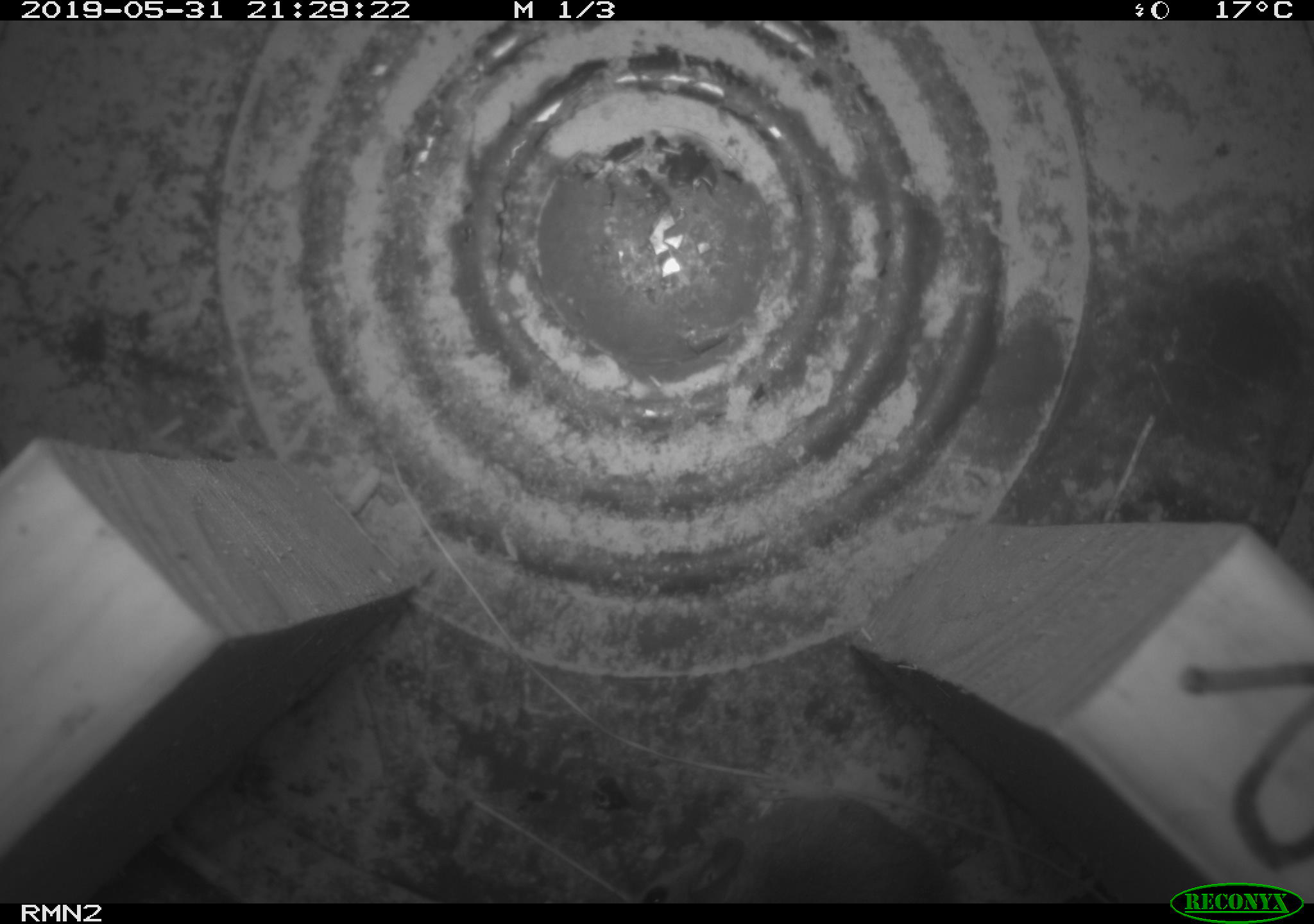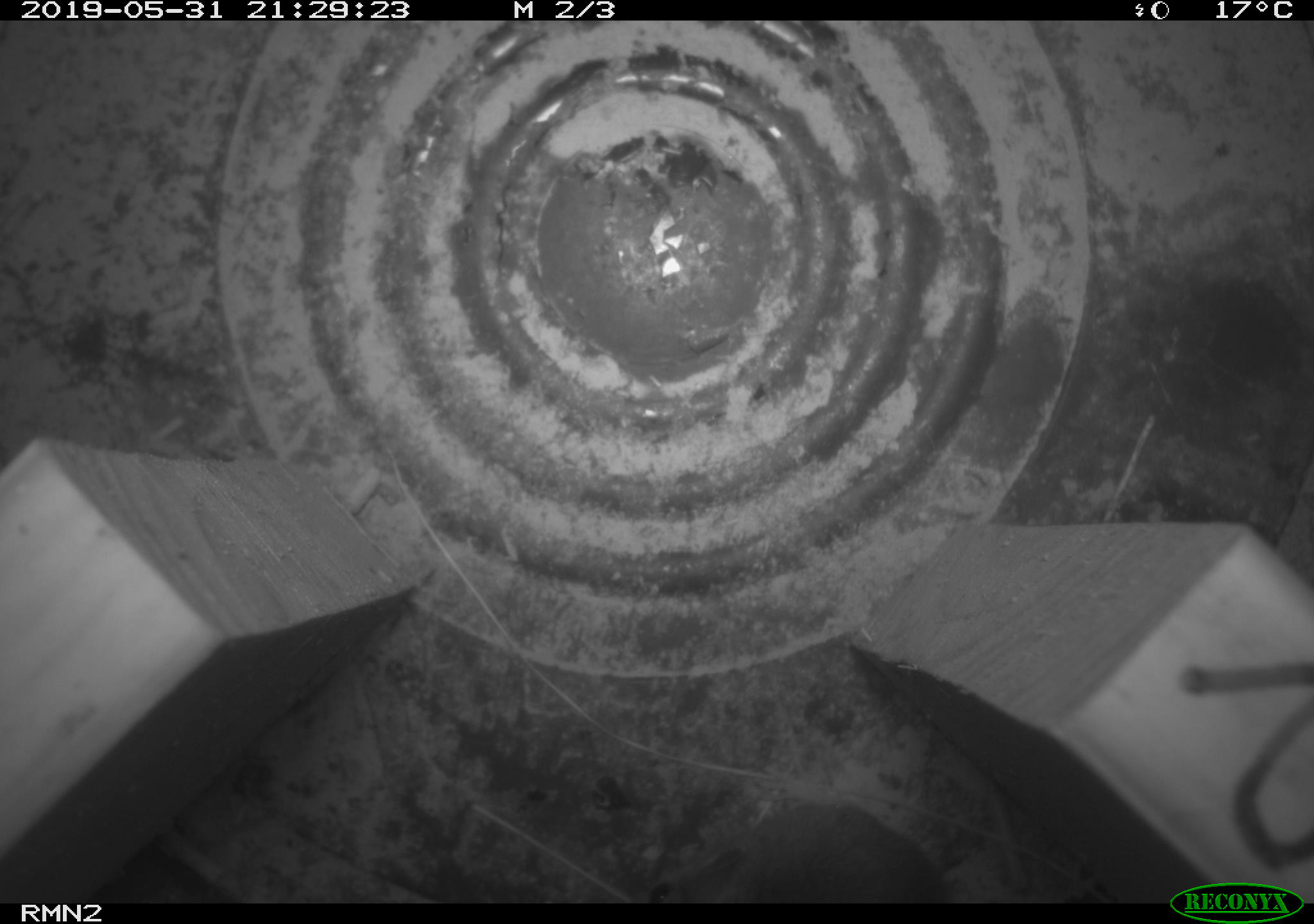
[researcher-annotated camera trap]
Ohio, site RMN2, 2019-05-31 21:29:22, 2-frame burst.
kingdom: Animalia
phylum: Chordata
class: Mammalia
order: Rodentia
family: Cricetidae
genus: Peromyscus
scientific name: Peromyscus leucopus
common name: white-footed mouse